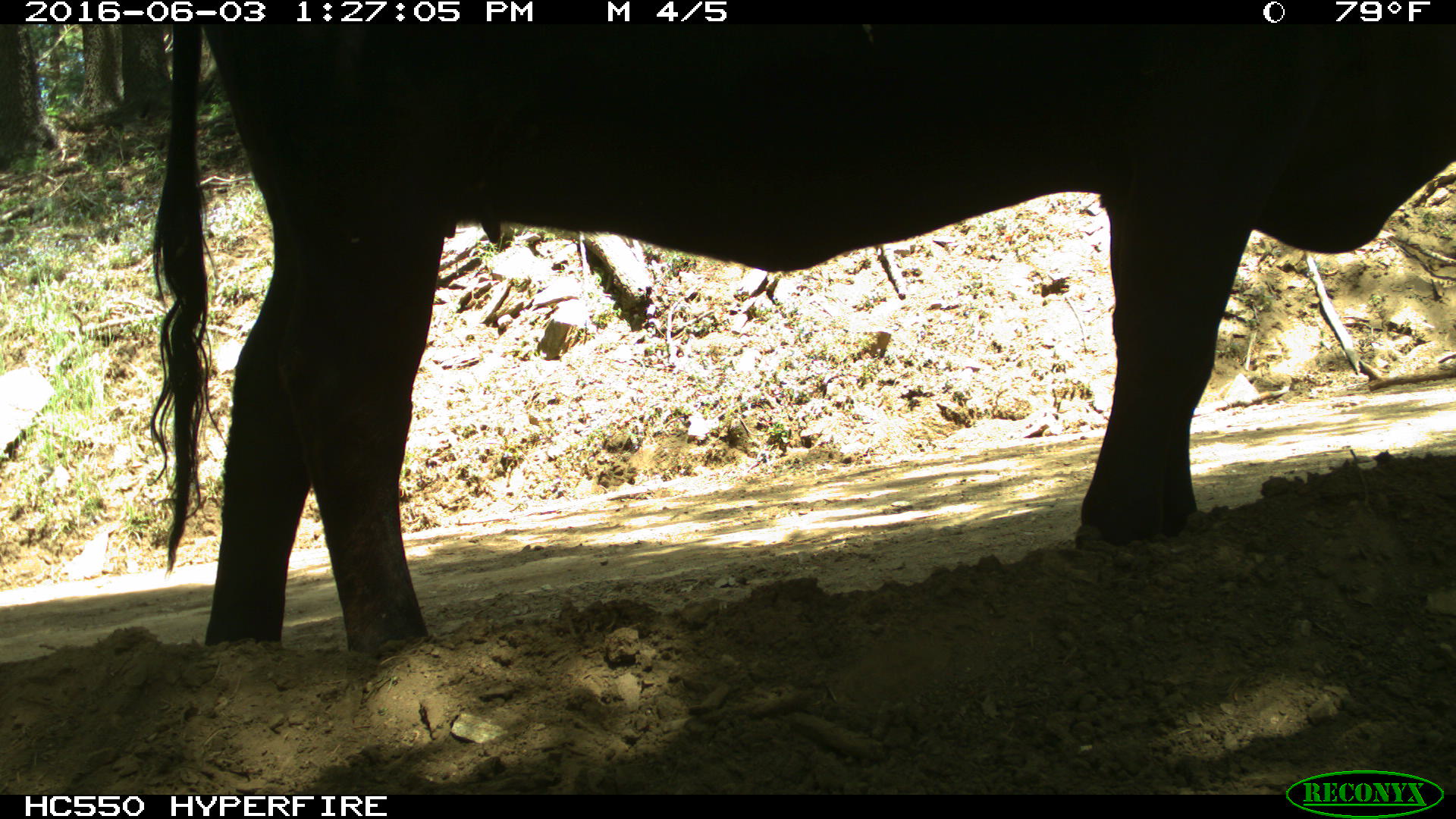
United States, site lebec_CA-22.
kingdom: Animalia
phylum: Chordata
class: Mammalia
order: Artiodactyla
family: Bovidae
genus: Bos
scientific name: Bos taurus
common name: domestic cow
Bos taurus (domestic cow).